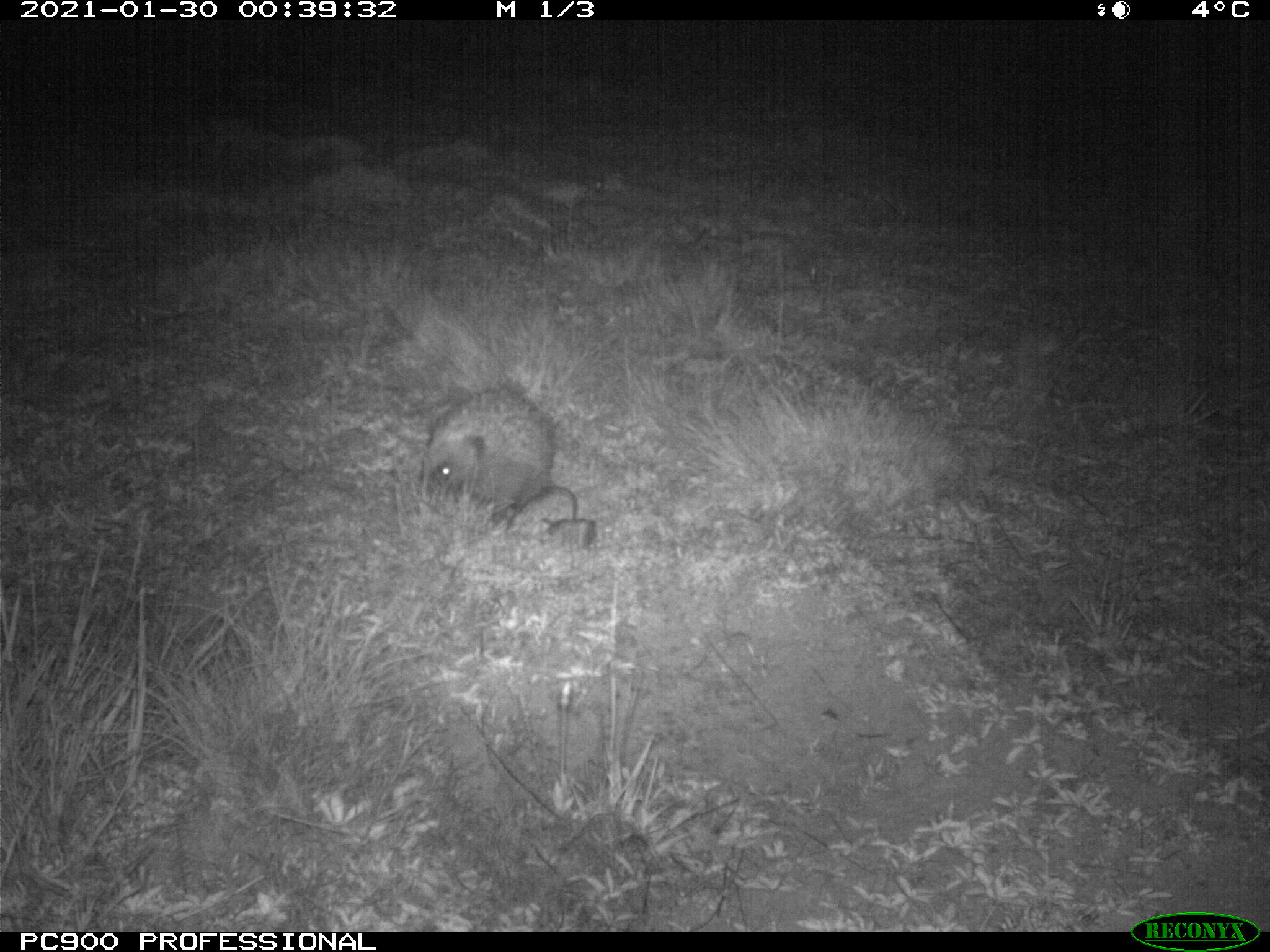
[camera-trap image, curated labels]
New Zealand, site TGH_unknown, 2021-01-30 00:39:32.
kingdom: Animalia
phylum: Chordata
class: Mammalia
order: Eulipotyphla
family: Erinaceidae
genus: Erinaceus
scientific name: Erinaceus europaeus europaeus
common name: european hedgehog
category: hedgehog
Hedgehog (european hedgehog) (Erinaceus europaeus europaeus).